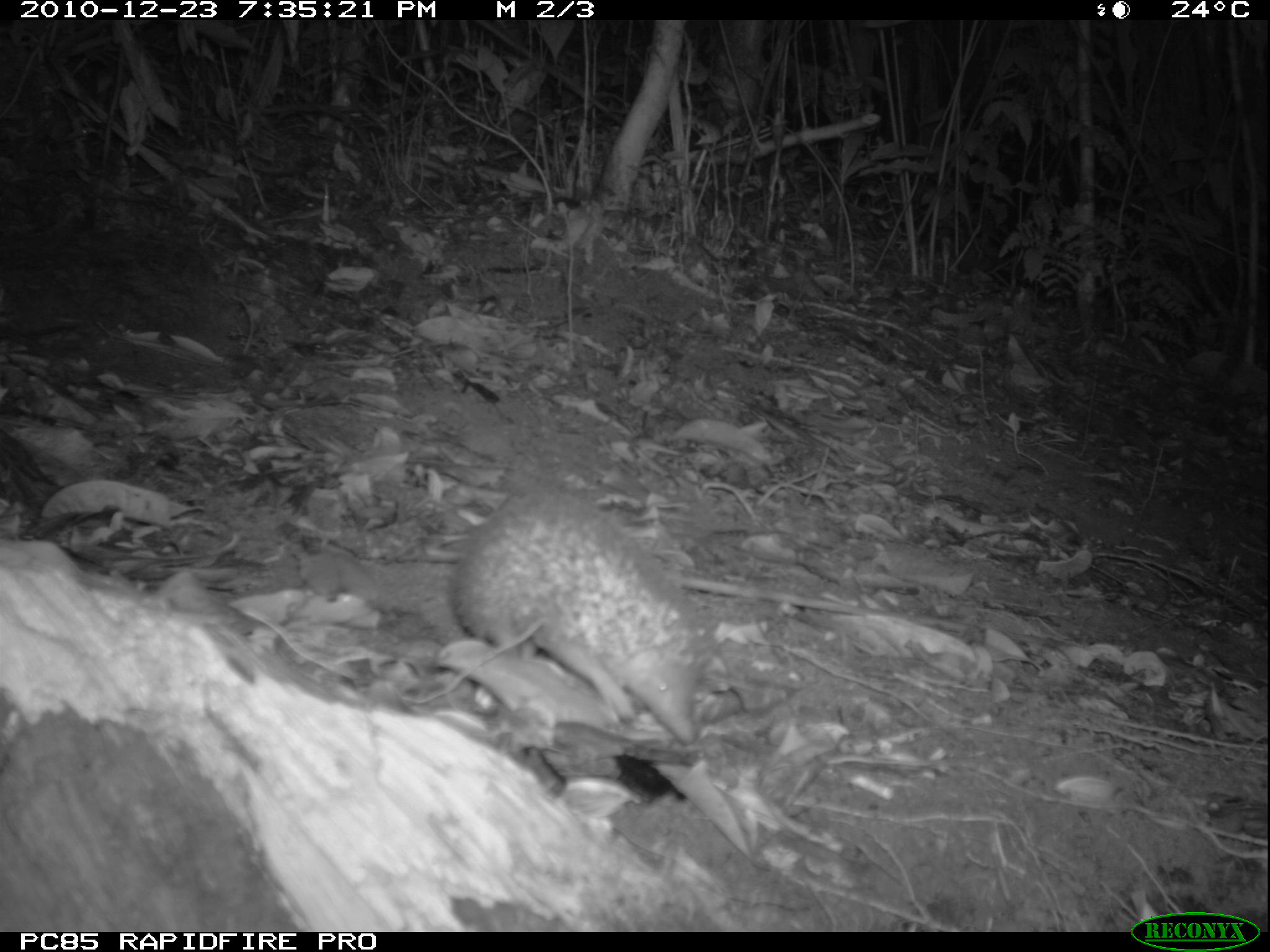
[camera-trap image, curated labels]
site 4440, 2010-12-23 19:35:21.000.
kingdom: Animalia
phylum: Chordata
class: Mammalia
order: Afrosoricida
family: Tenrecidae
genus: Setifer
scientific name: Setifer setosus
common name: greater hedgehog tenrec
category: setifer sp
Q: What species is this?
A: Setifer sp (greater hedgehog tenrec) (Setifer setosus).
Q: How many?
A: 1.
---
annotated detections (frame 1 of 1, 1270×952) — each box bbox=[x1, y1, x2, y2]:
setifer sp: bbox=[311, 488, 701, 751]